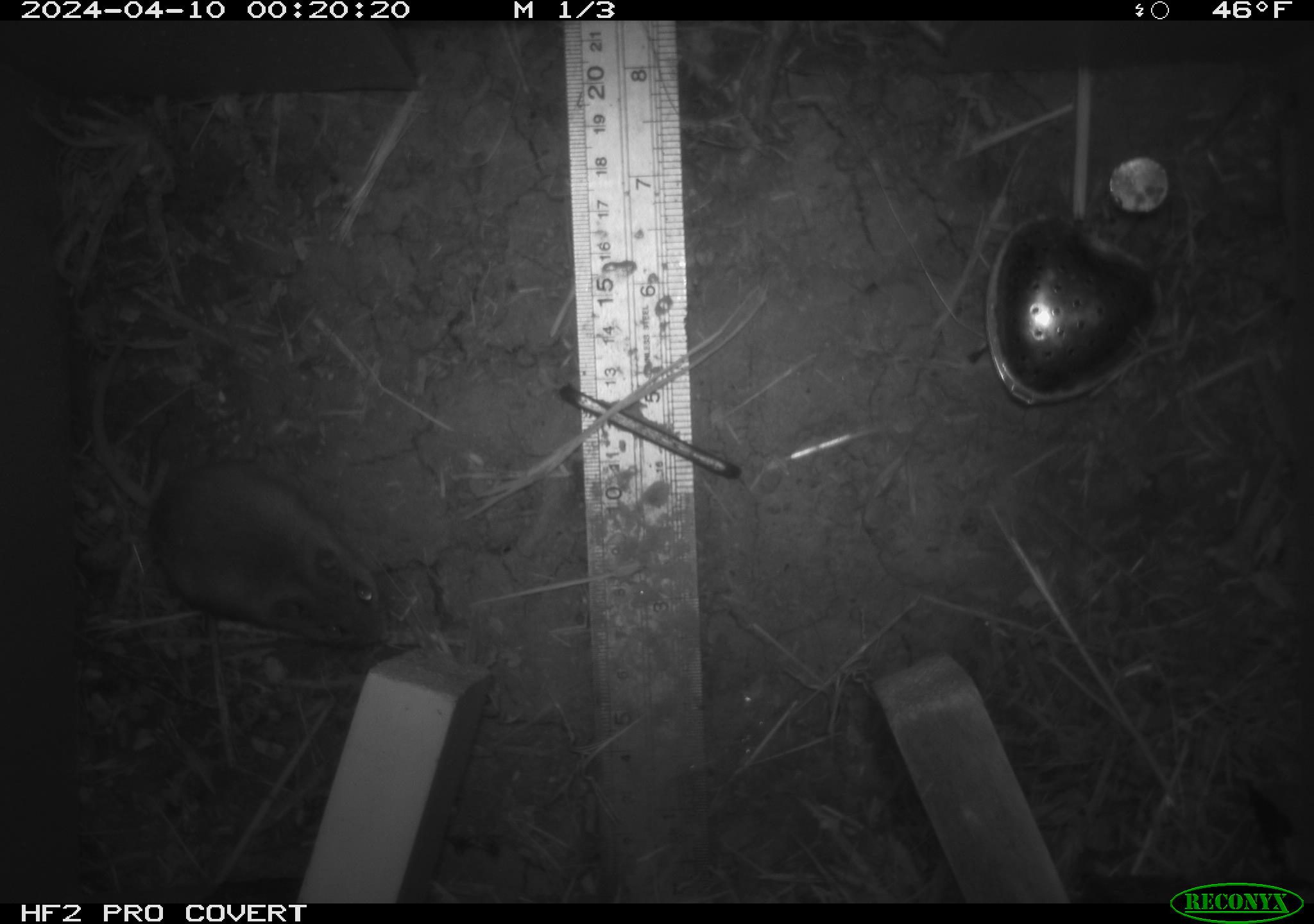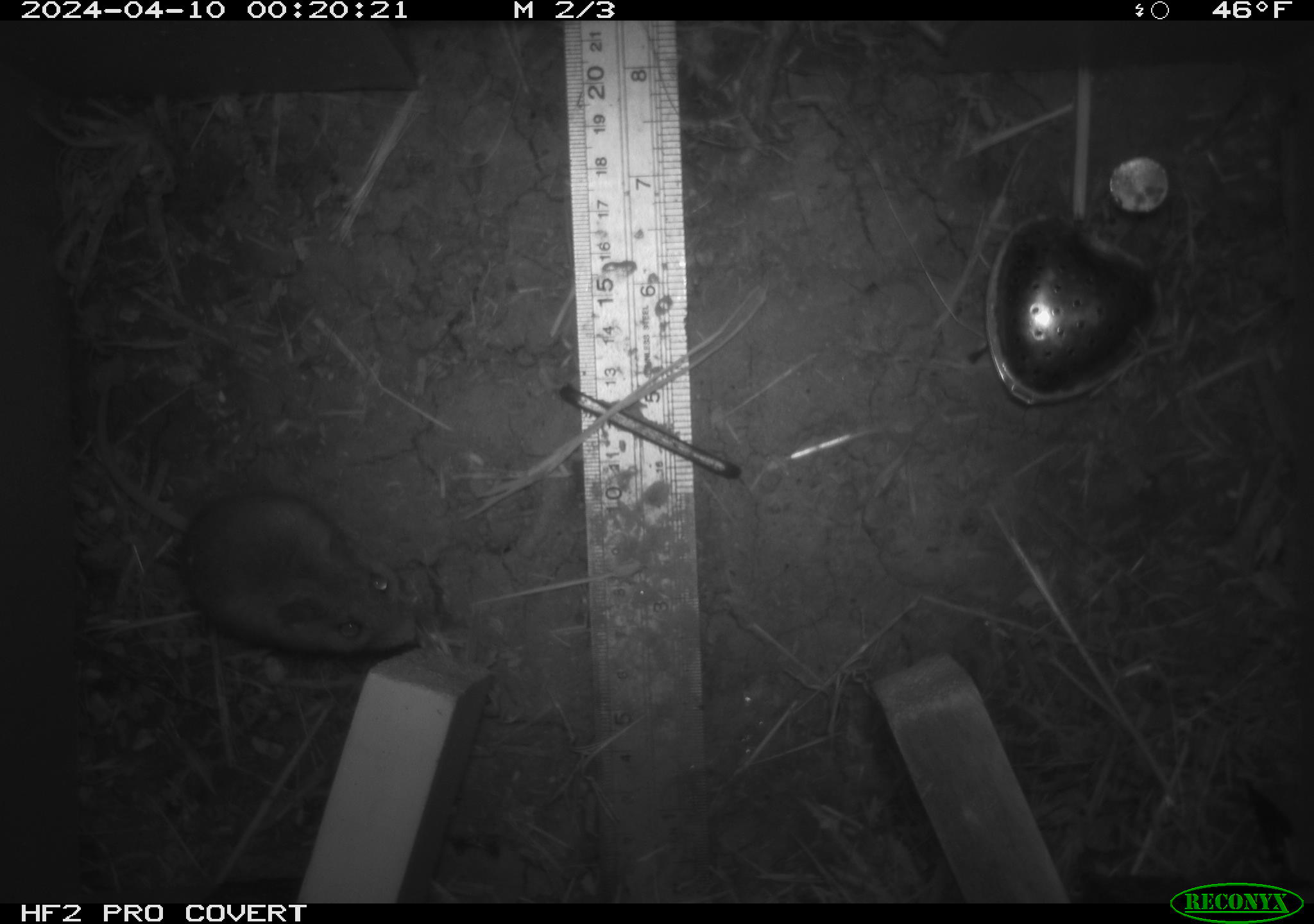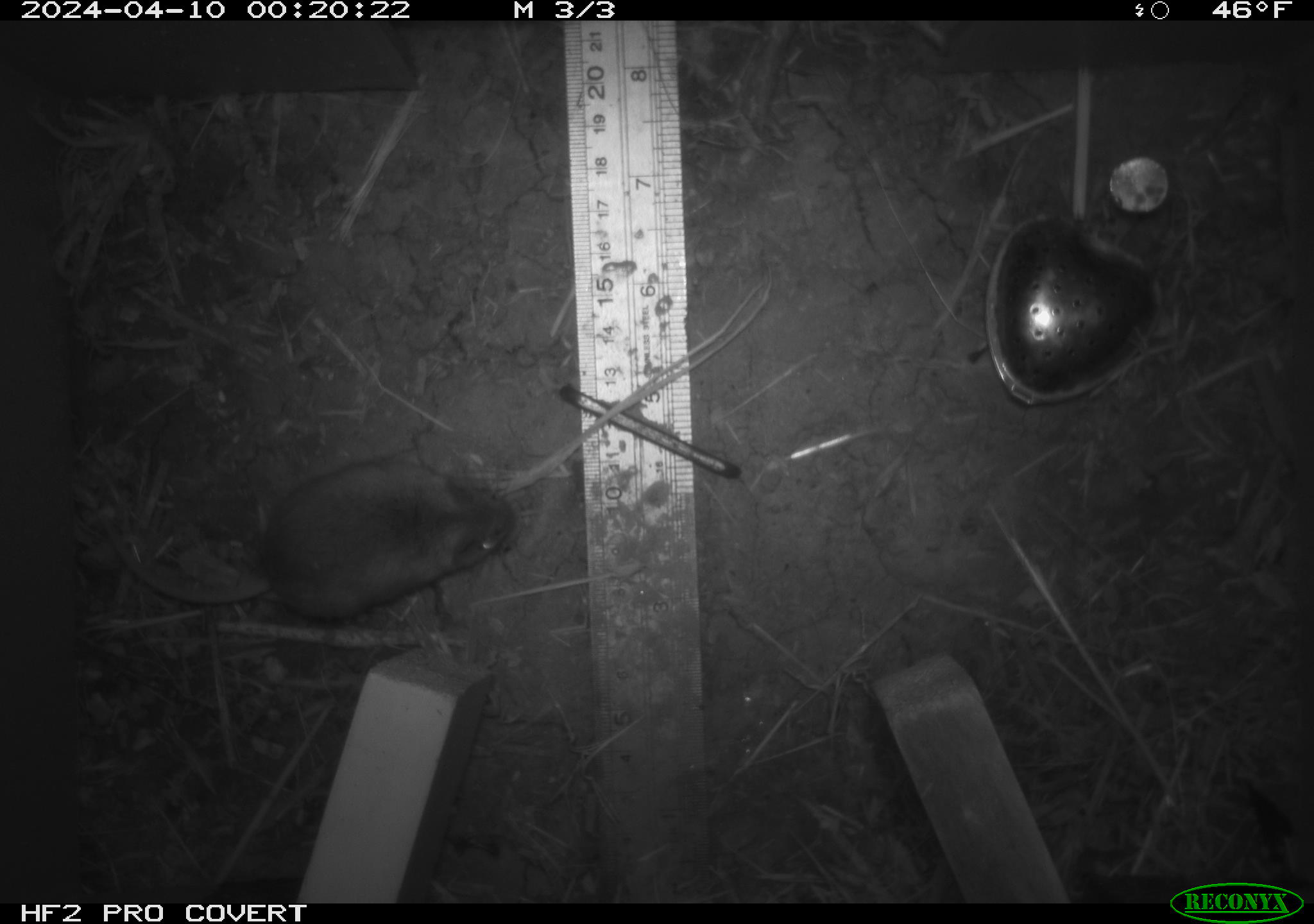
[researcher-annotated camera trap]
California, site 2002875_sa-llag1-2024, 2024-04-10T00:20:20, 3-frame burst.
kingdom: Animalia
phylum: Chordata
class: Mammalia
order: Rodentia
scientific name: Rodentia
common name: mouse species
Mouse species (Rodentia).